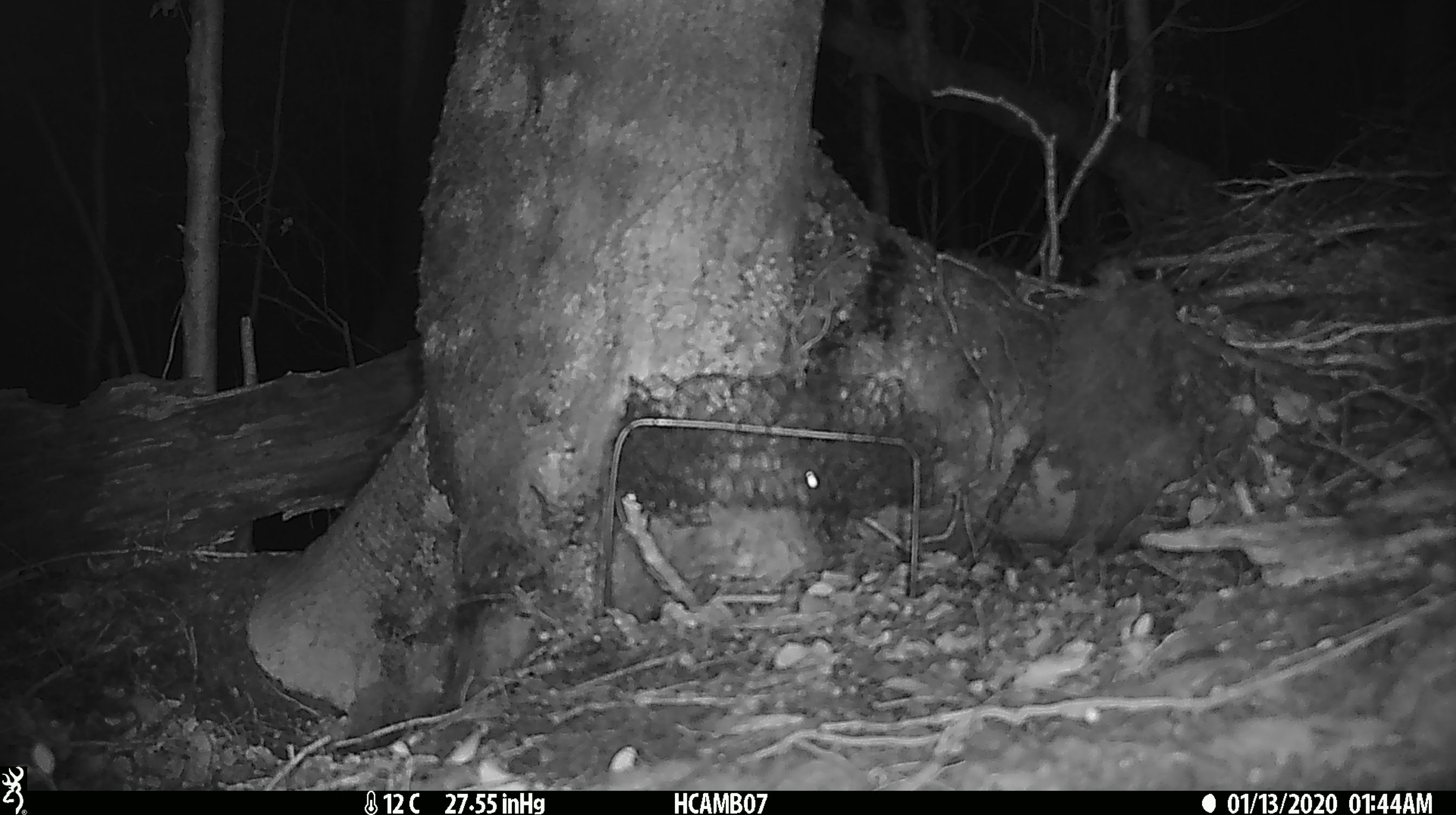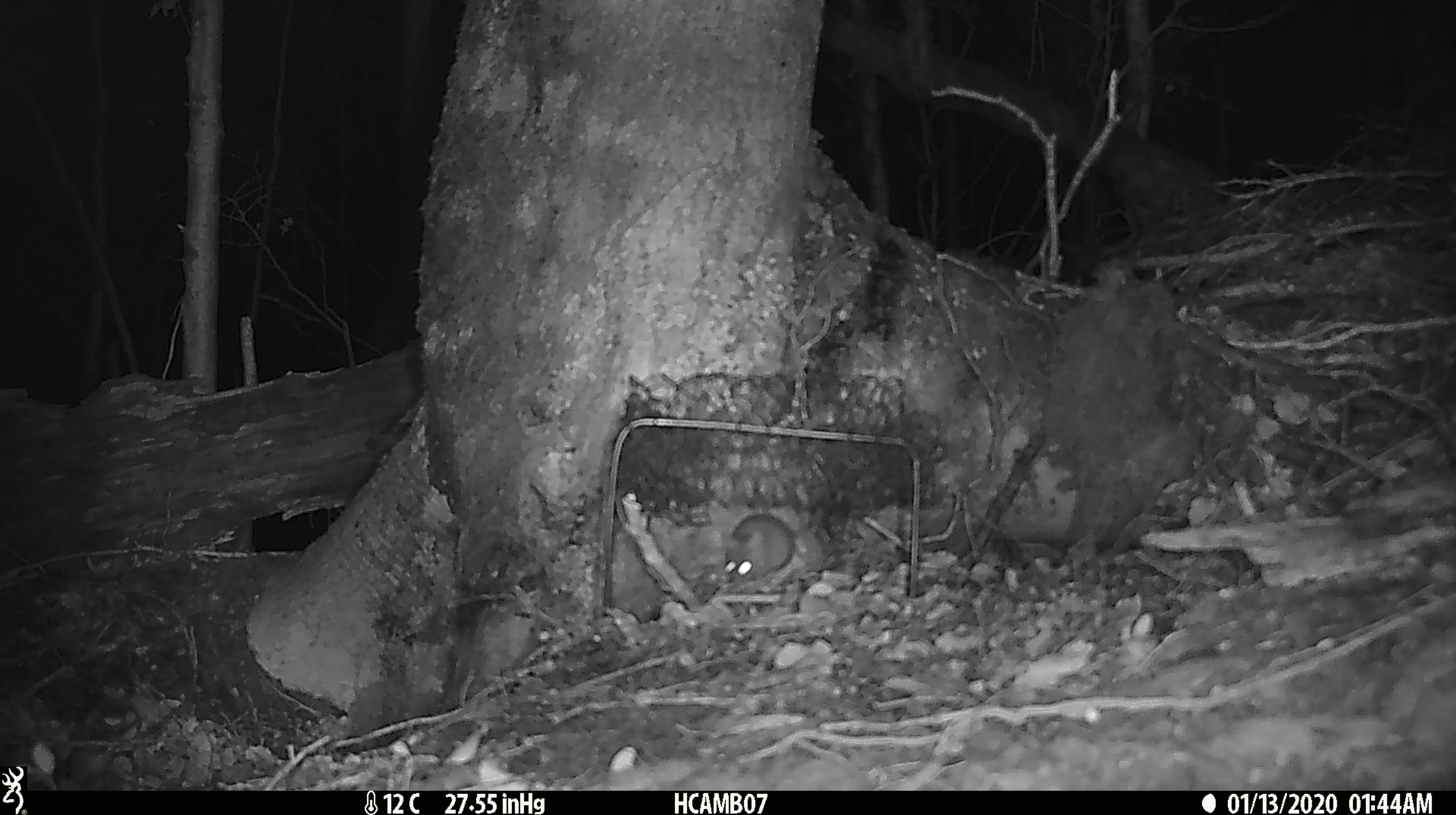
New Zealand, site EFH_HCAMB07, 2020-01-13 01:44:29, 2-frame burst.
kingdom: Animalia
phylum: Chordata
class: Mammalia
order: Rodentia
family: Muridae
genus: Mus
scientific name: Mus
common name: mouse